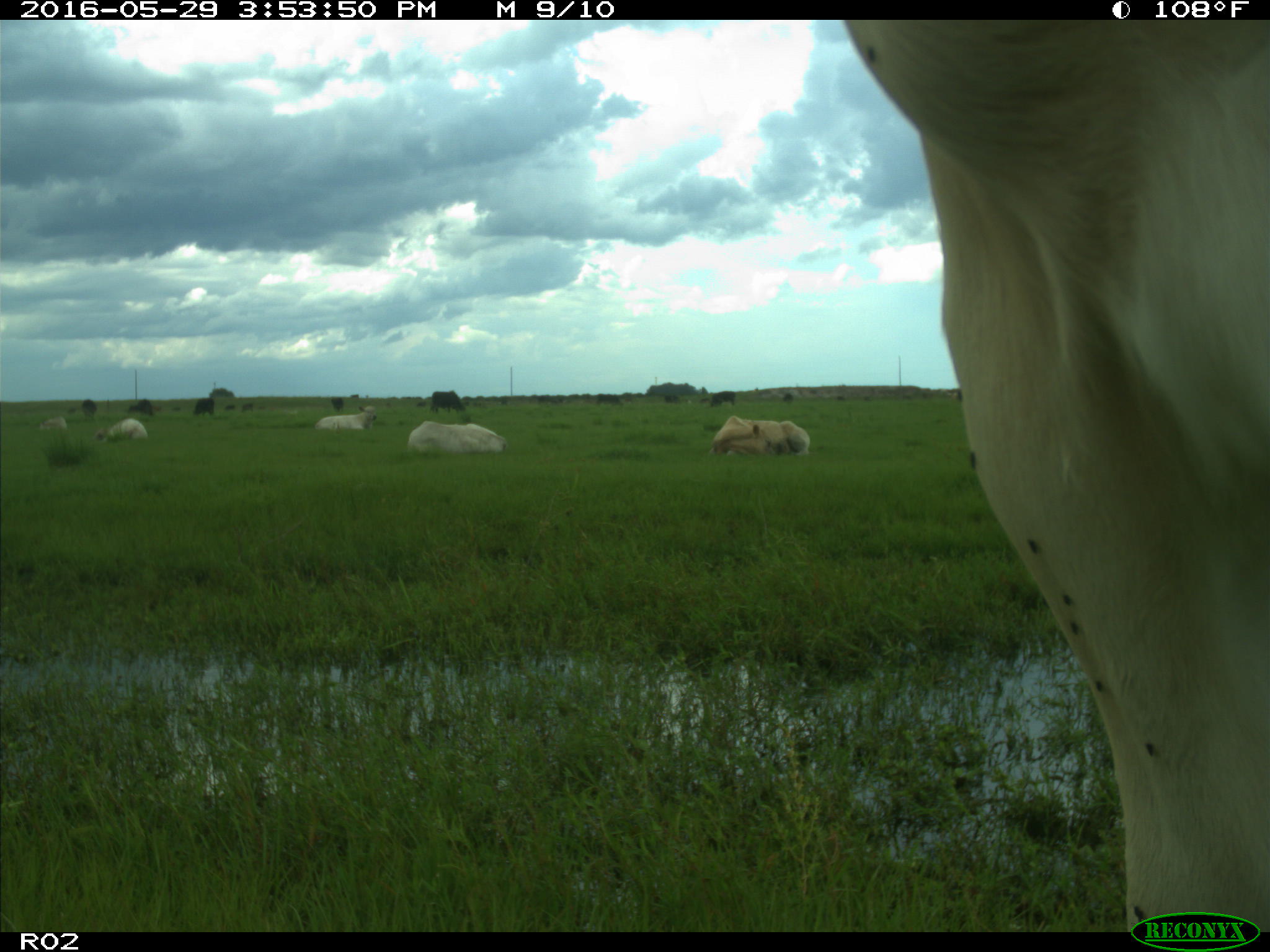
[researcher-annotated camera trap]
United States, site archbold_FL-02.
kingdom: Animalia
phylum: Chordata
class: Mammalia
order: Artiodactyla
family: Bovidae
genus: Bos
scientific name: Bos taurus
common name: domestic cow